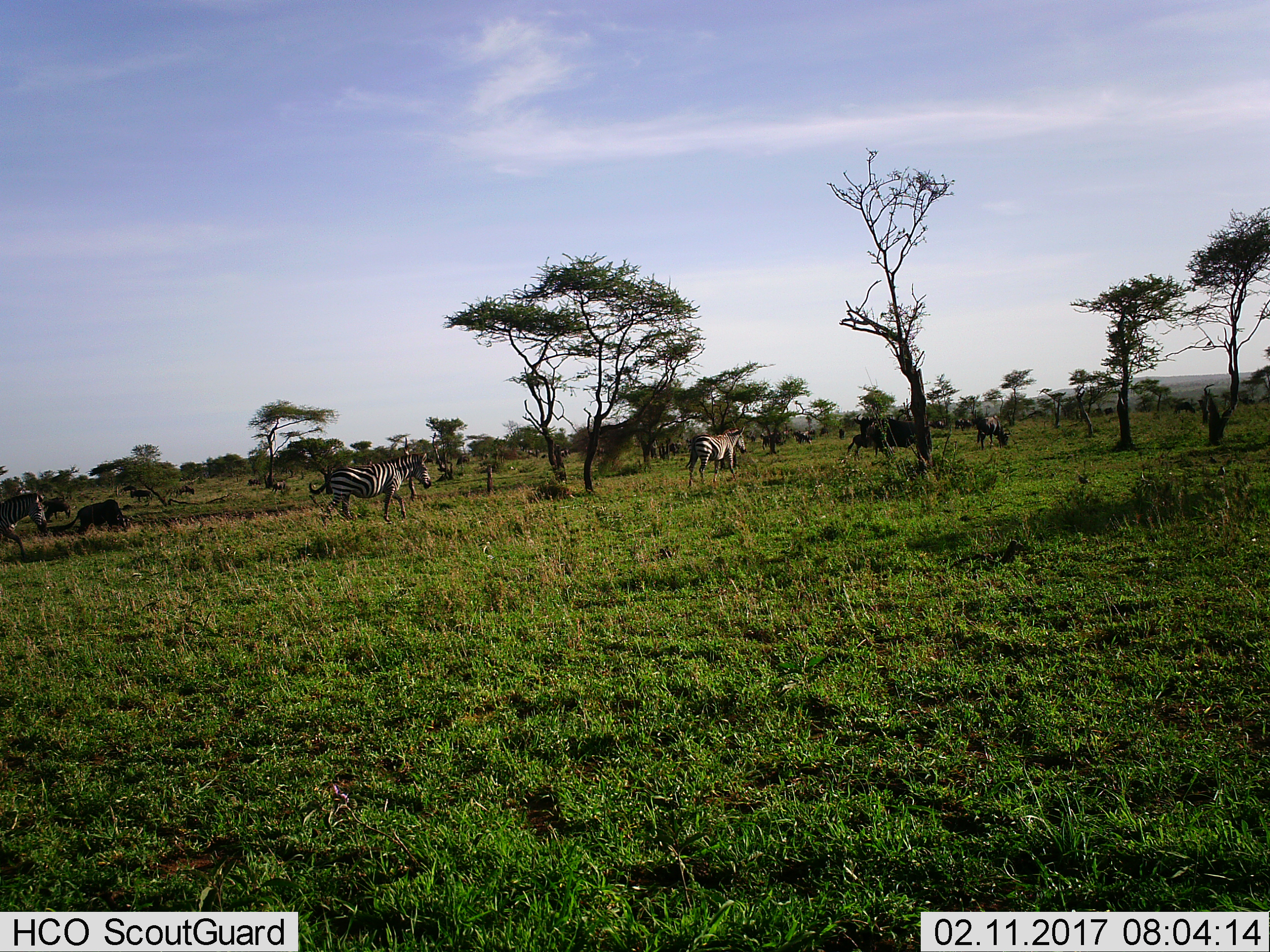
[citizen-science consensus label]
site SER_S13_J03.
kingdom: Animalia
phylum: Chordata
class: Mammalia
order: Artiodactyla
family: Bovidae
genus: Connochaetes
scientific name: Connochaetes taurinus taurinus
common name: blue wildebeest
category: wildebeestblue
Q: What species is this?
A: Wildebeestblue (blue wildebeest) (Connochaetes taurinus taurinus).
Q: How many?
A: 11-50.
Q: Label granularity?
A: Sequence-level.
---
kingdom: Animalia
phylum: Chordata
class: Mammalia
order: Perissodactyla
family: Equidae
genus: Equus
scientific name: Equus quagga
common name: plains zebra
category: zebraplains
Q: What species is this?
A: Zebraplains (plains zebra) (Equus quagga).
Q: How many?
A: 3.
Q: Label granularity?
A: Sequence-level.